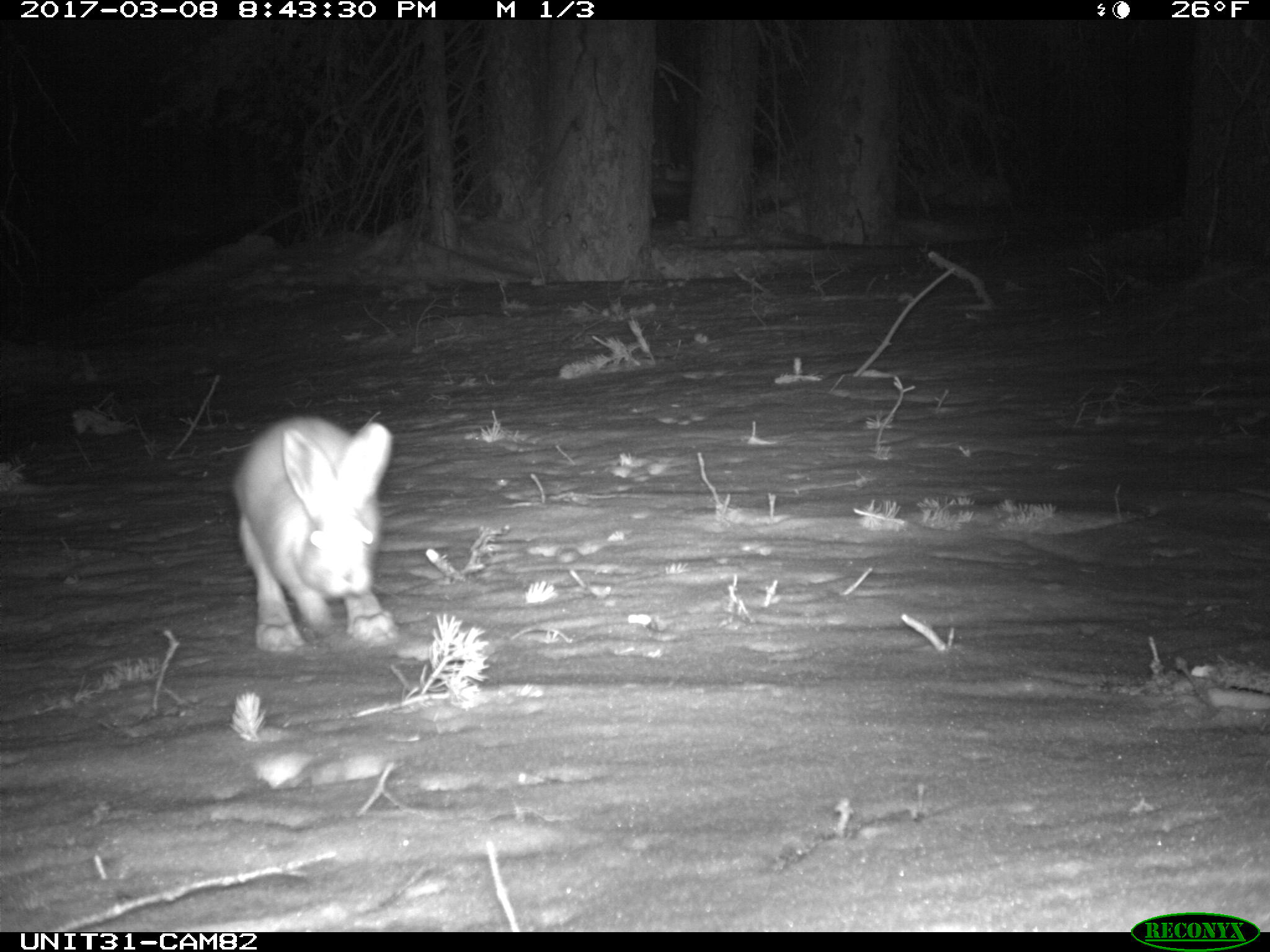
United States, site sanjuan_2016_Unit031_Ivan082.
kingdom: Animalia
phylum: Chordata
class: Mammalia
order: Lagomorpha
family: Leporidae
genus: Lepus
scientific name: Lepus americanus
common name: snowshoe hare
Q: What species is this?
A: Lepus americanus (snowshoe hare).